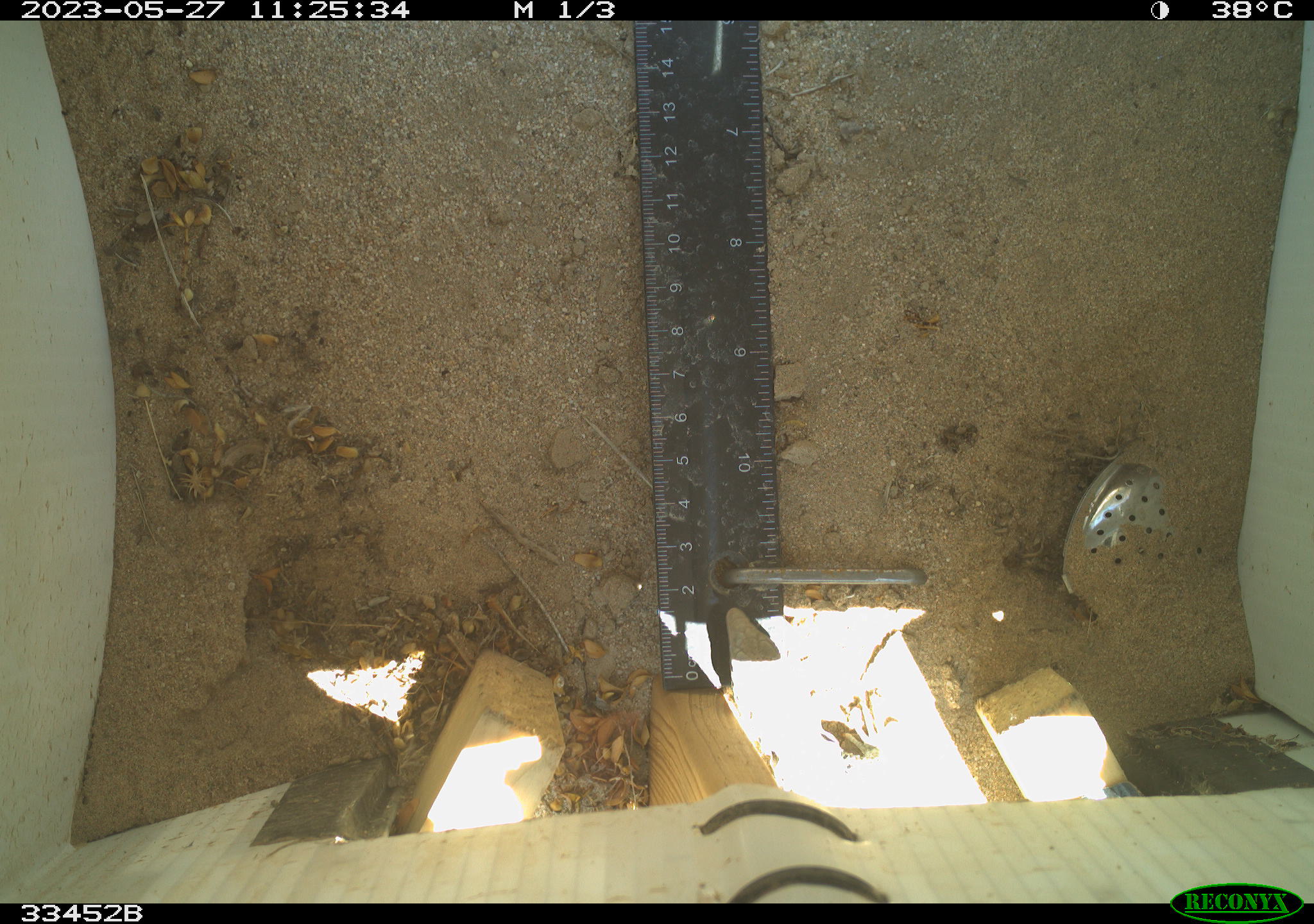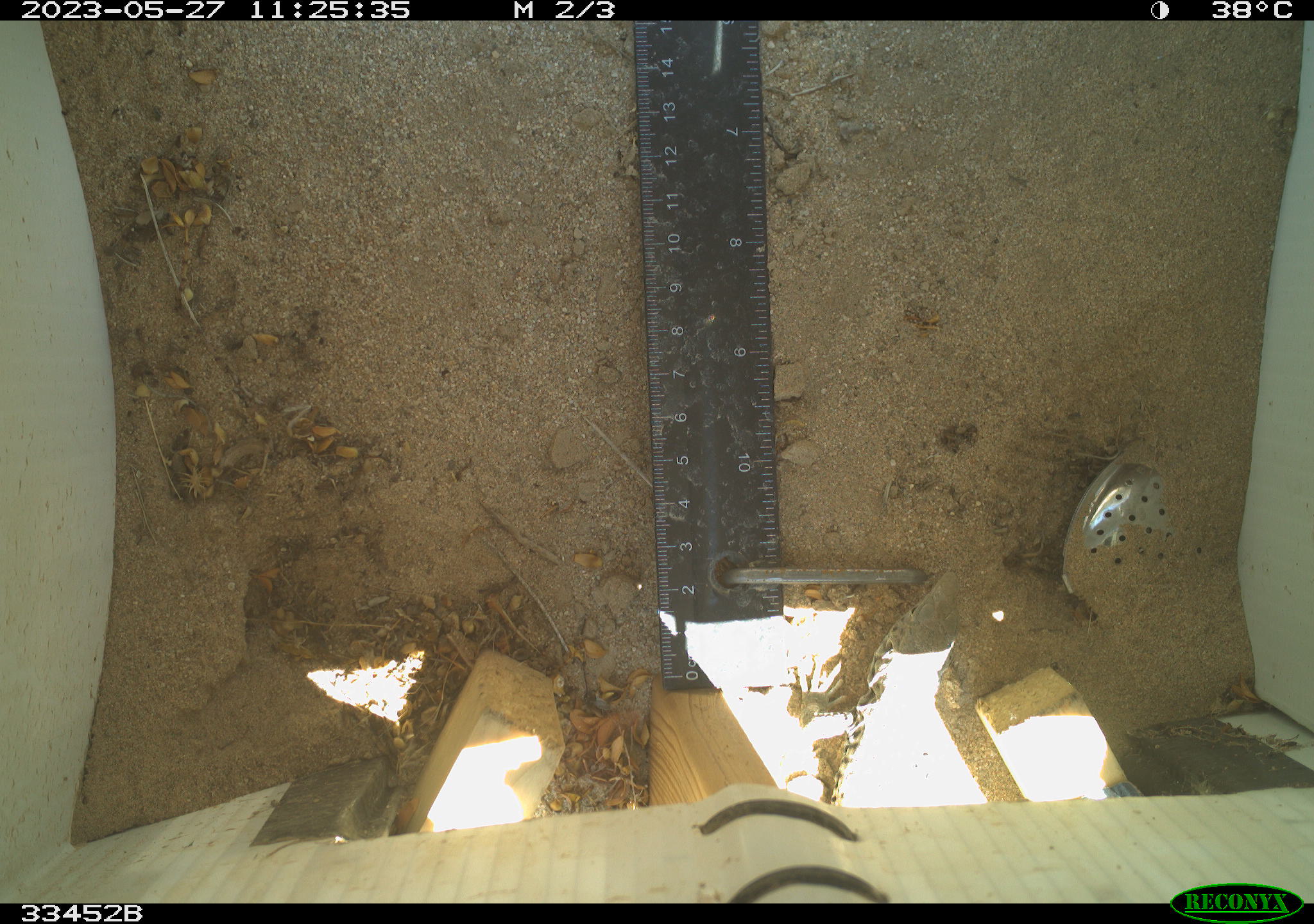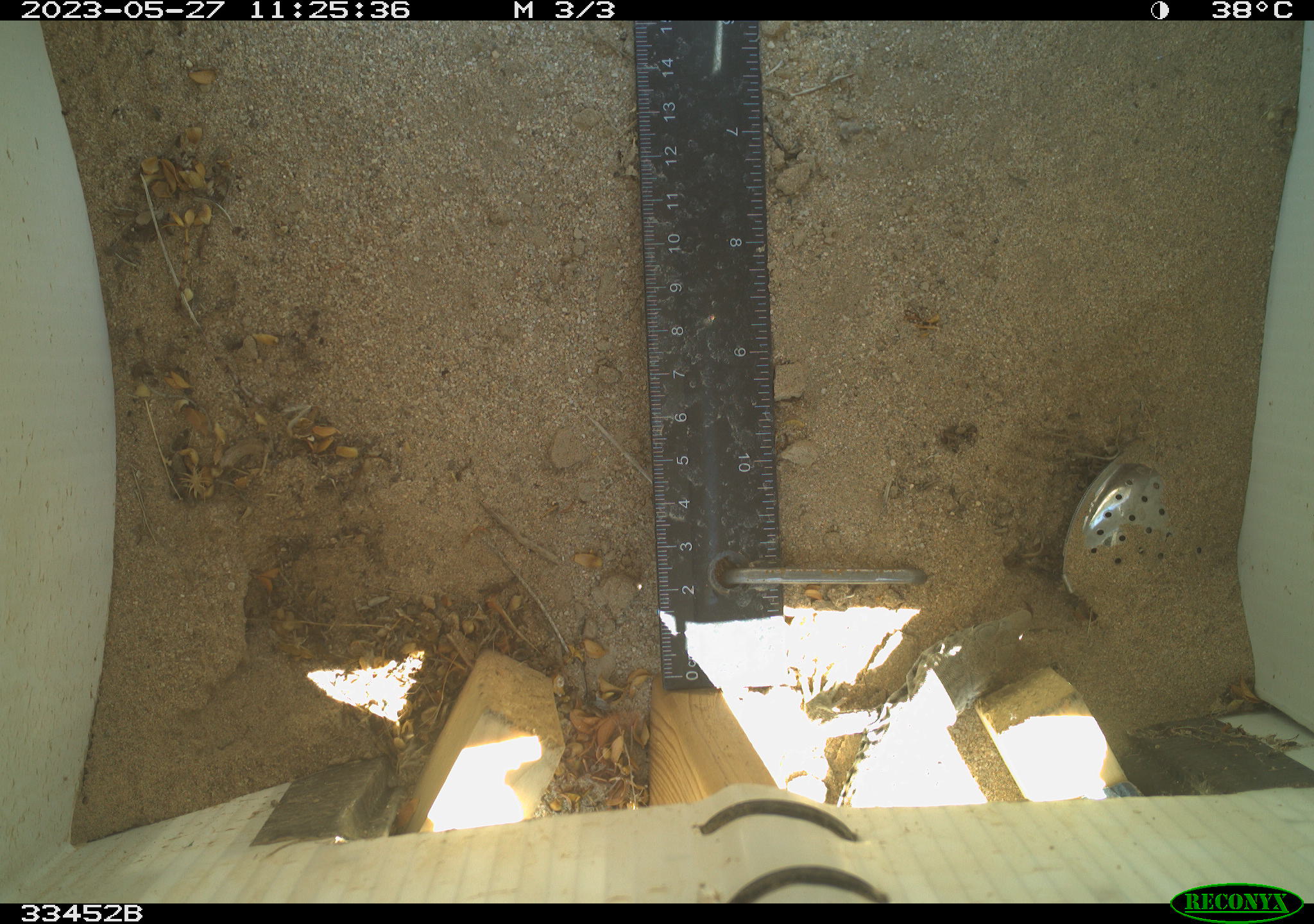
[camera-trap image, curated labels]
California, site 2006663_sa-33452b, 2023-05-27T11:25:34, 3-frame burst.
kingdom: Animalia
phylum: Chordata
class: Reptilia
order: Squamata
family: Teiidae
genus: Aspidoscelis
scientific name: Aspidoscelis tigris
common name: western whiptail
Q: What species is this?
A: Western whiptail (Aspidoscelis tigris).